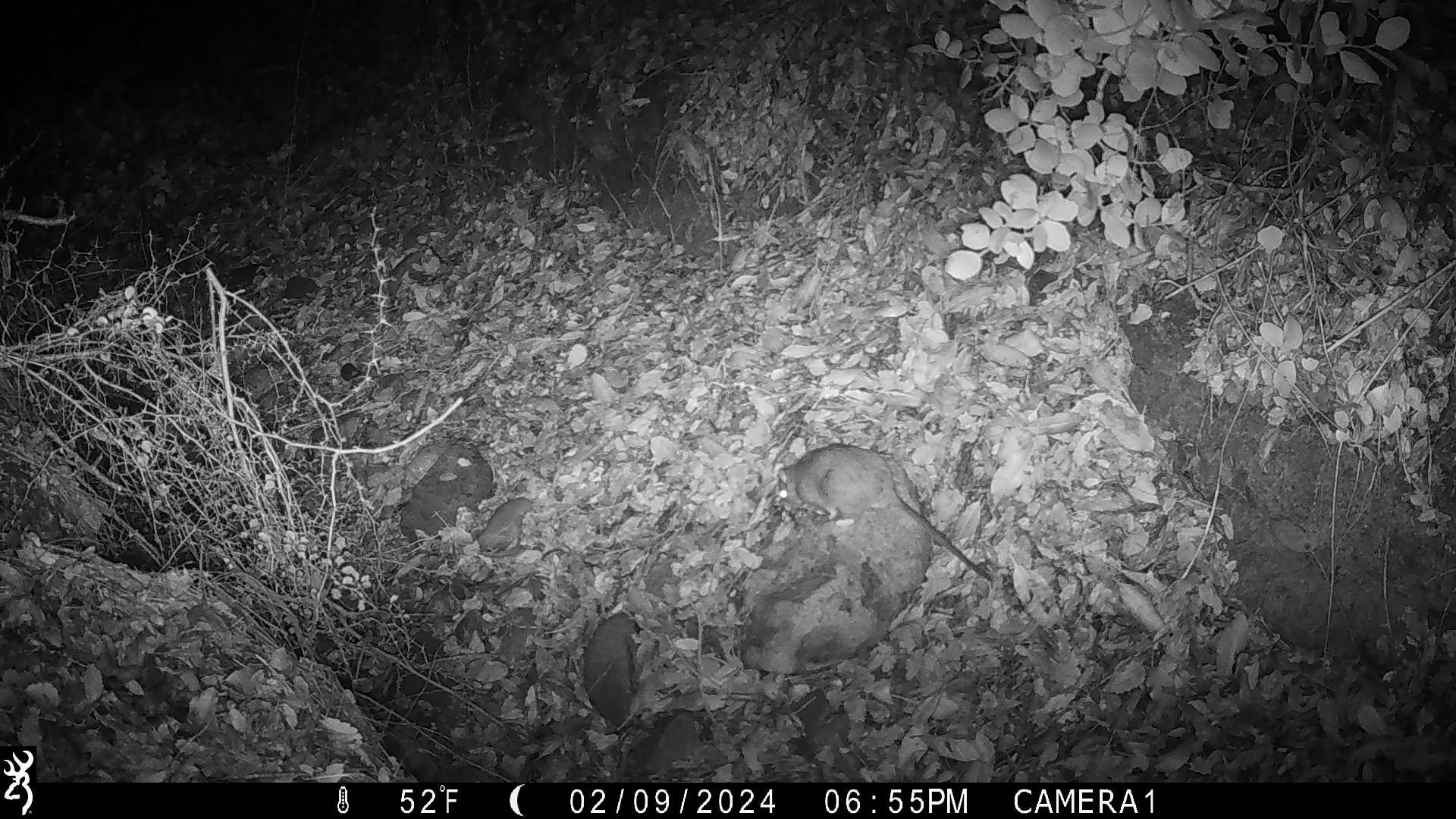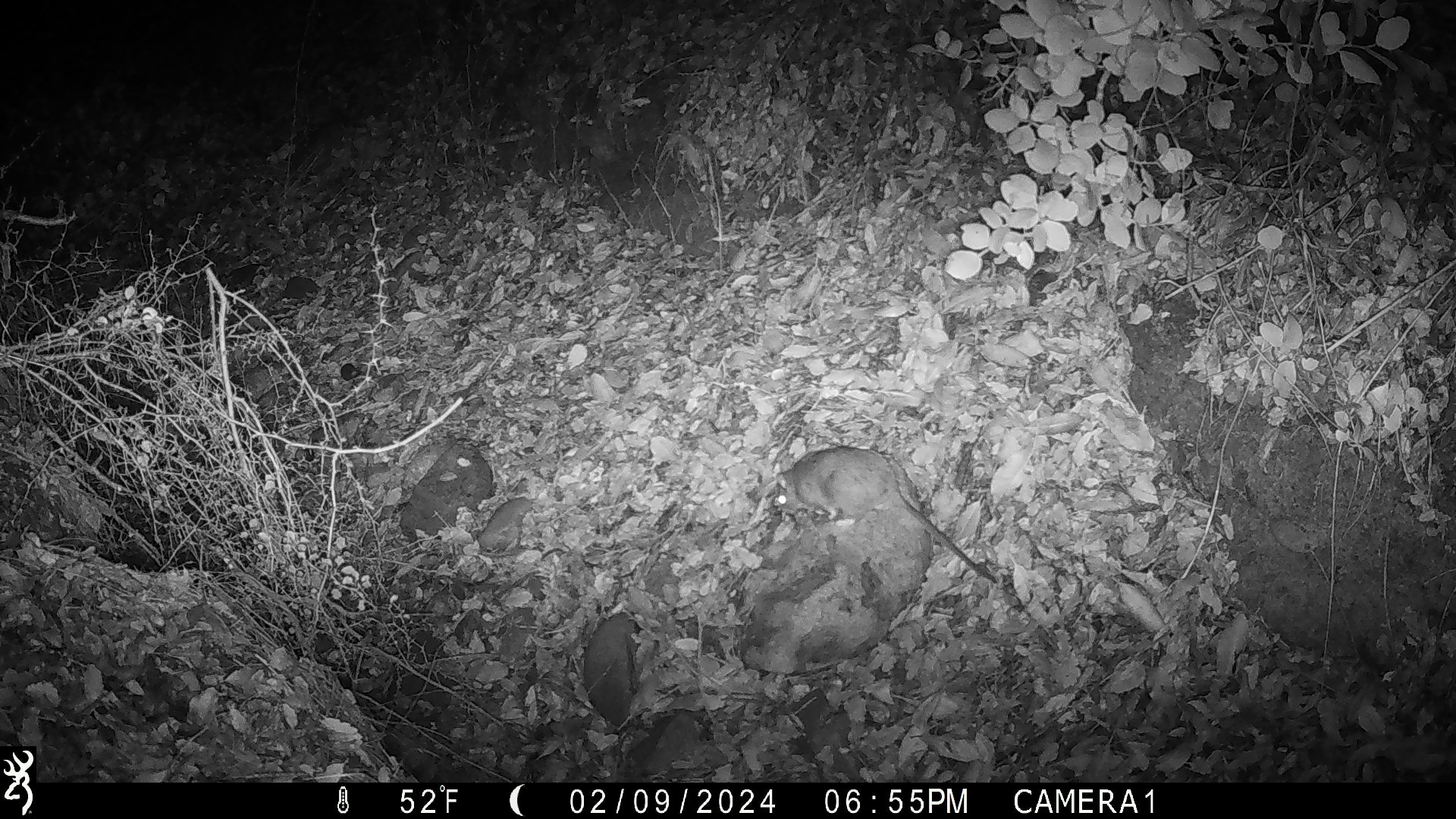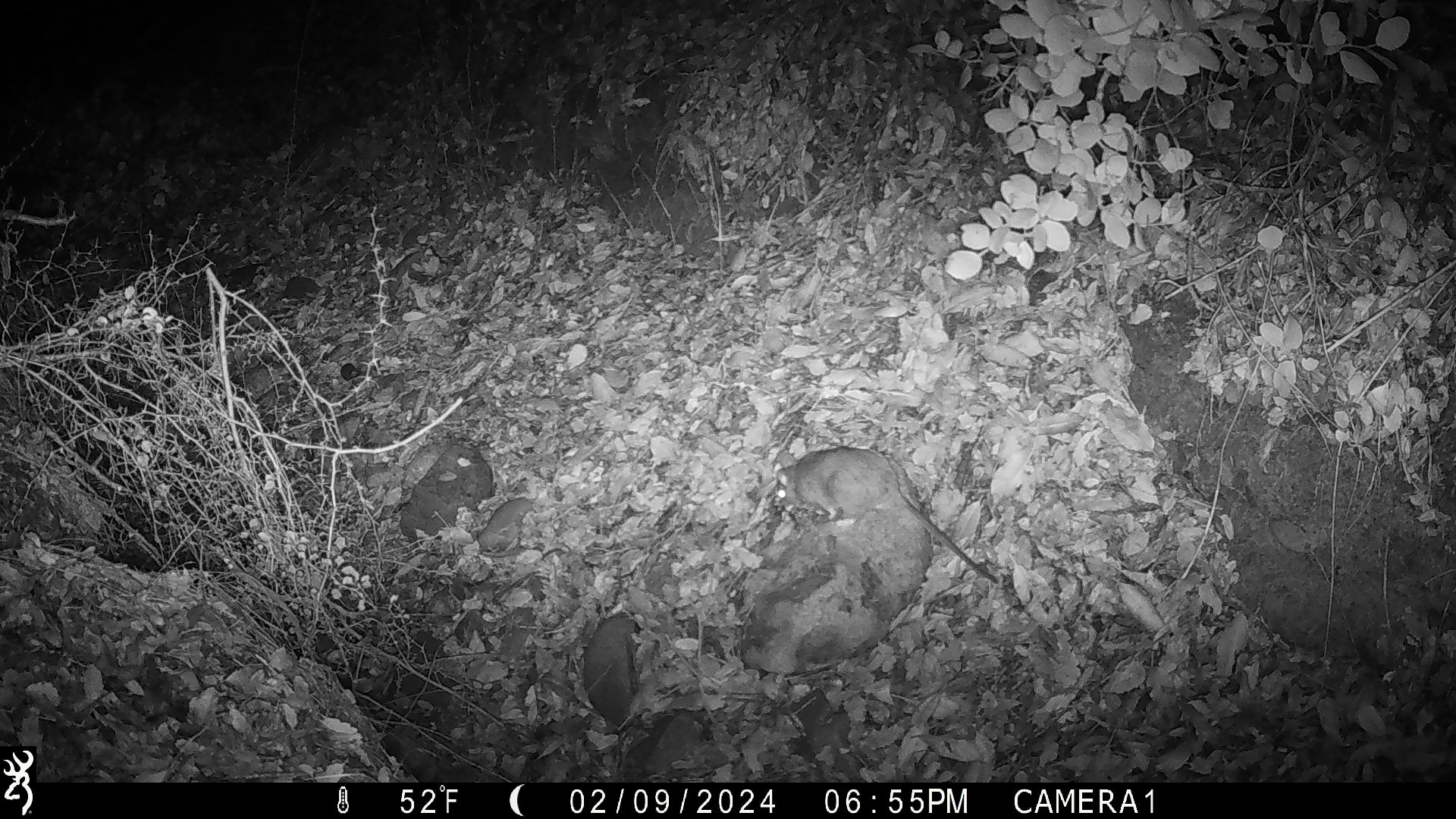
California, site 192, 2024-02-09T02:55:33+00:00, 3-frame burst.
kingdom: Animalia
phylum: Chordata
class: Mammalia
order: Rodentia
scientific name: Rodentia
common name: mouse or rat